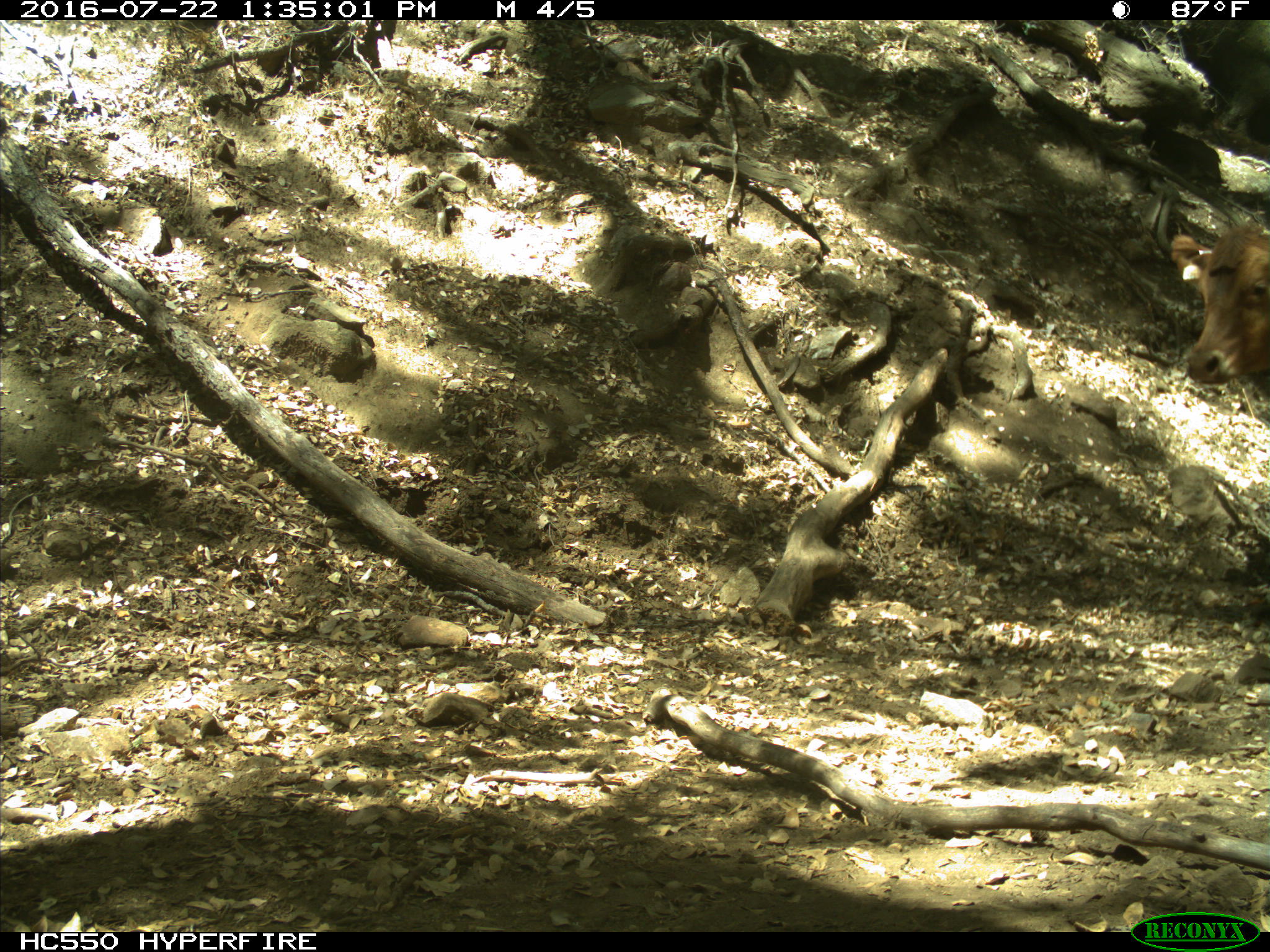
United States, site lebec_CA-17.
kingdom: Animalia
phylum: Chordata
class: Mammalia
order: Artiodactyla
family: Bovidae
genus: Bos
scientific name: Bos taurus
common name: domestic cow